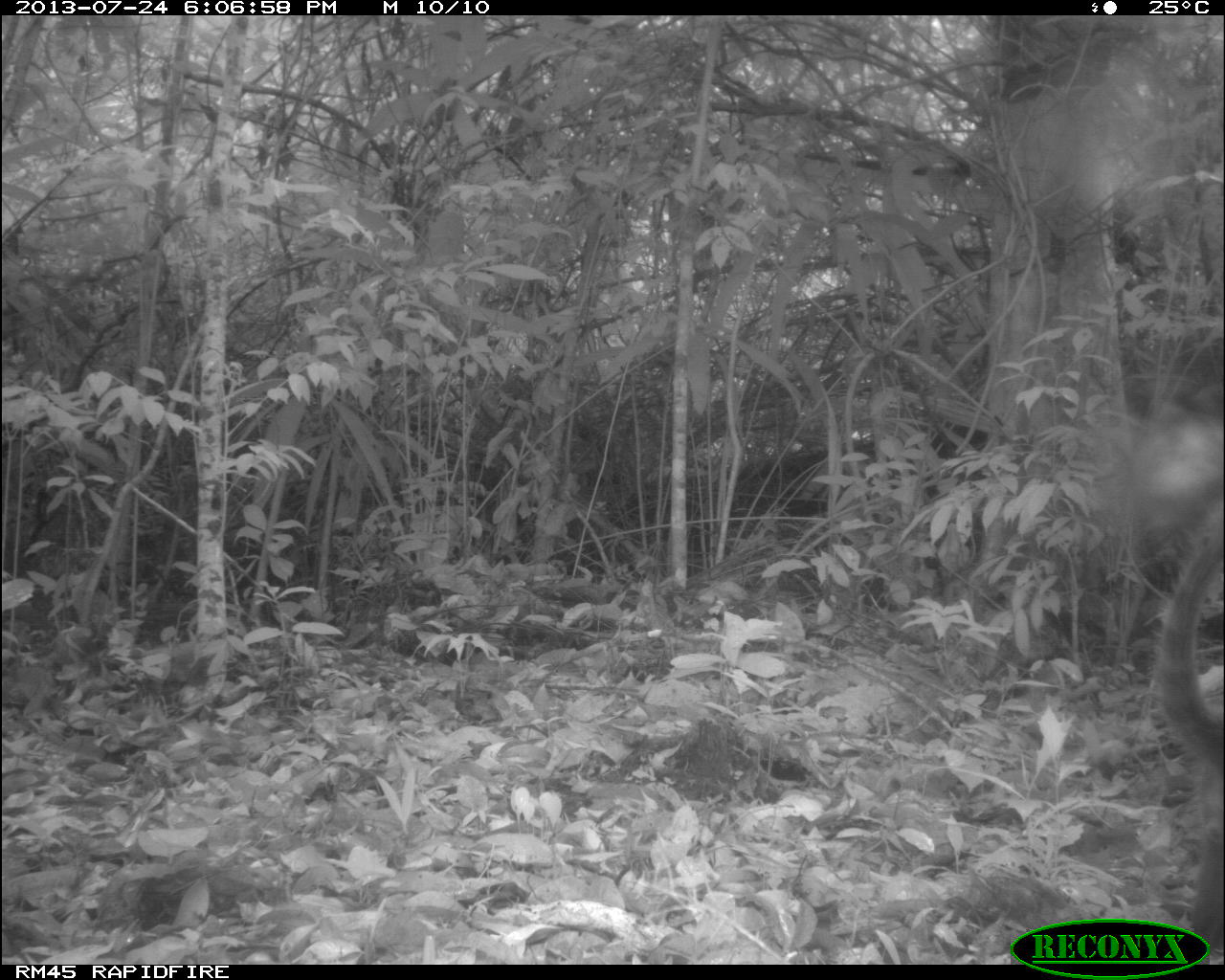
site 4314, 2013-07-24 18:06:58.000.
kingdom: Animalia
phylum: Chordata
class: Mammalia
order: Carnivora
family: Procyonidae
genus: Nasua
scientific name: Nasua narica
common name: white-nosed coati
Nasua narica (white-nosed coati), count 1, sex male.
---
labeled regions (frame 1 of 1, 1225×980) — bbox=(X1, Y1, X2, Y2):
nasua narica: bbox=(1154, 525, 1225, 961)